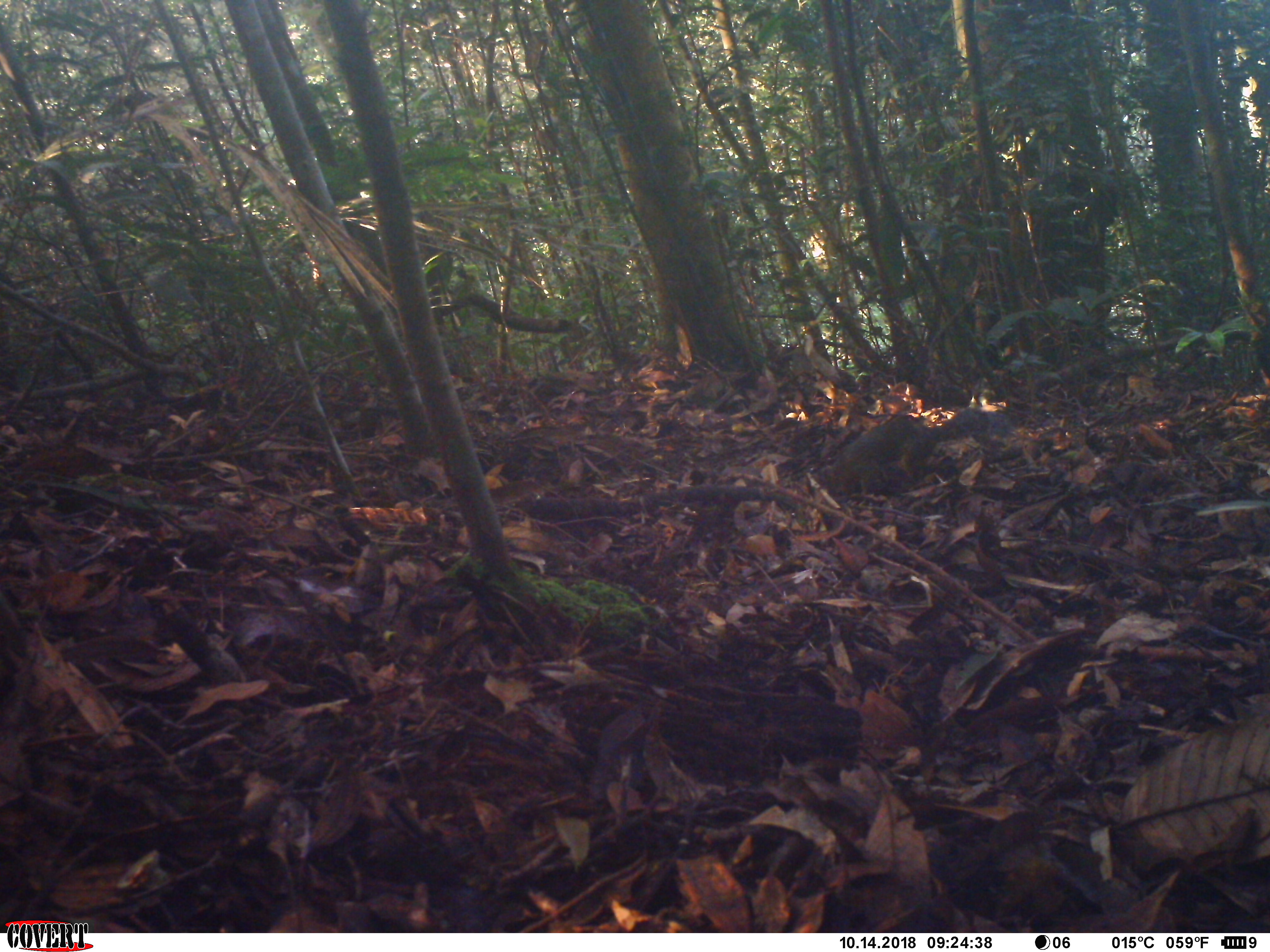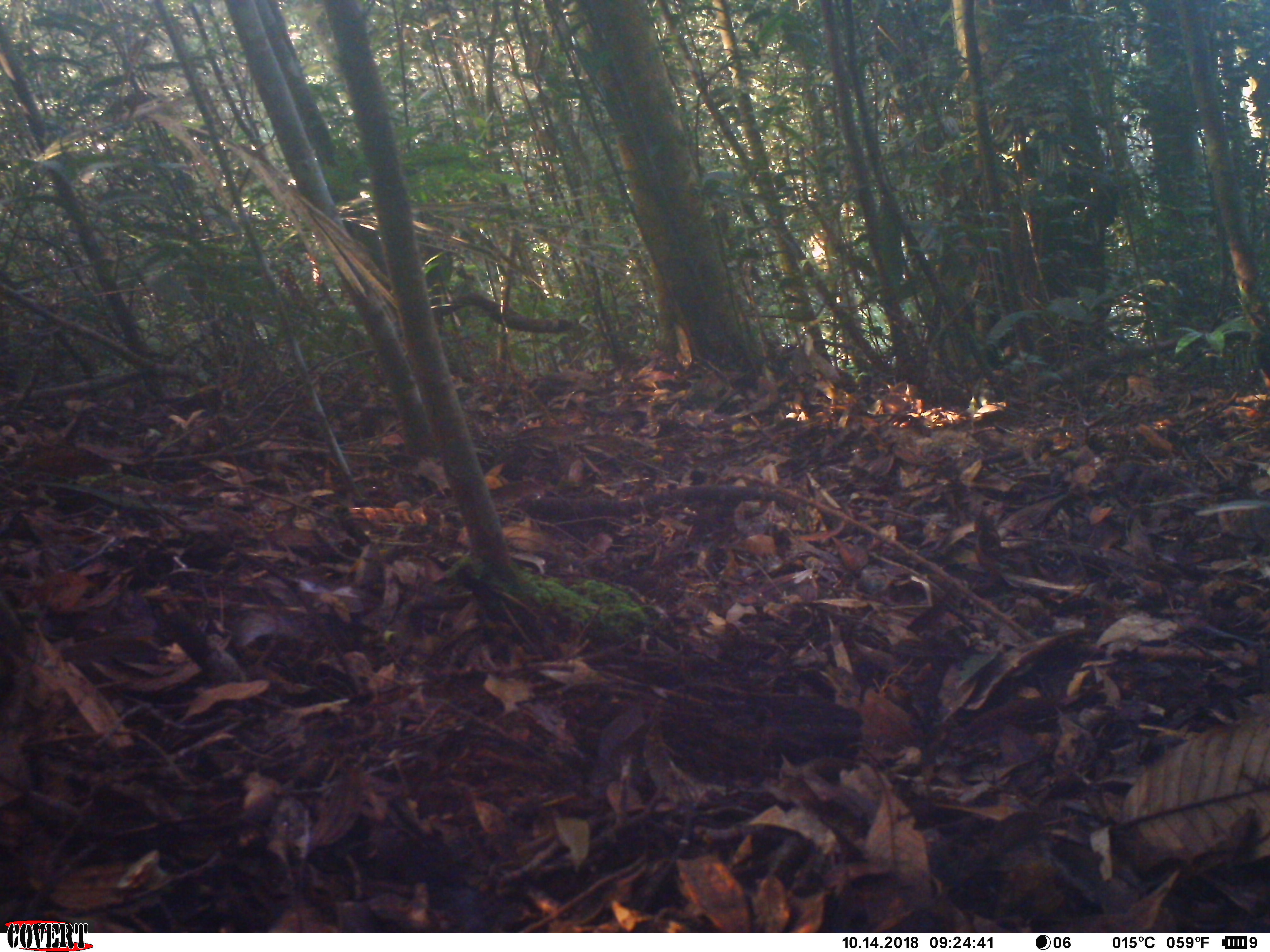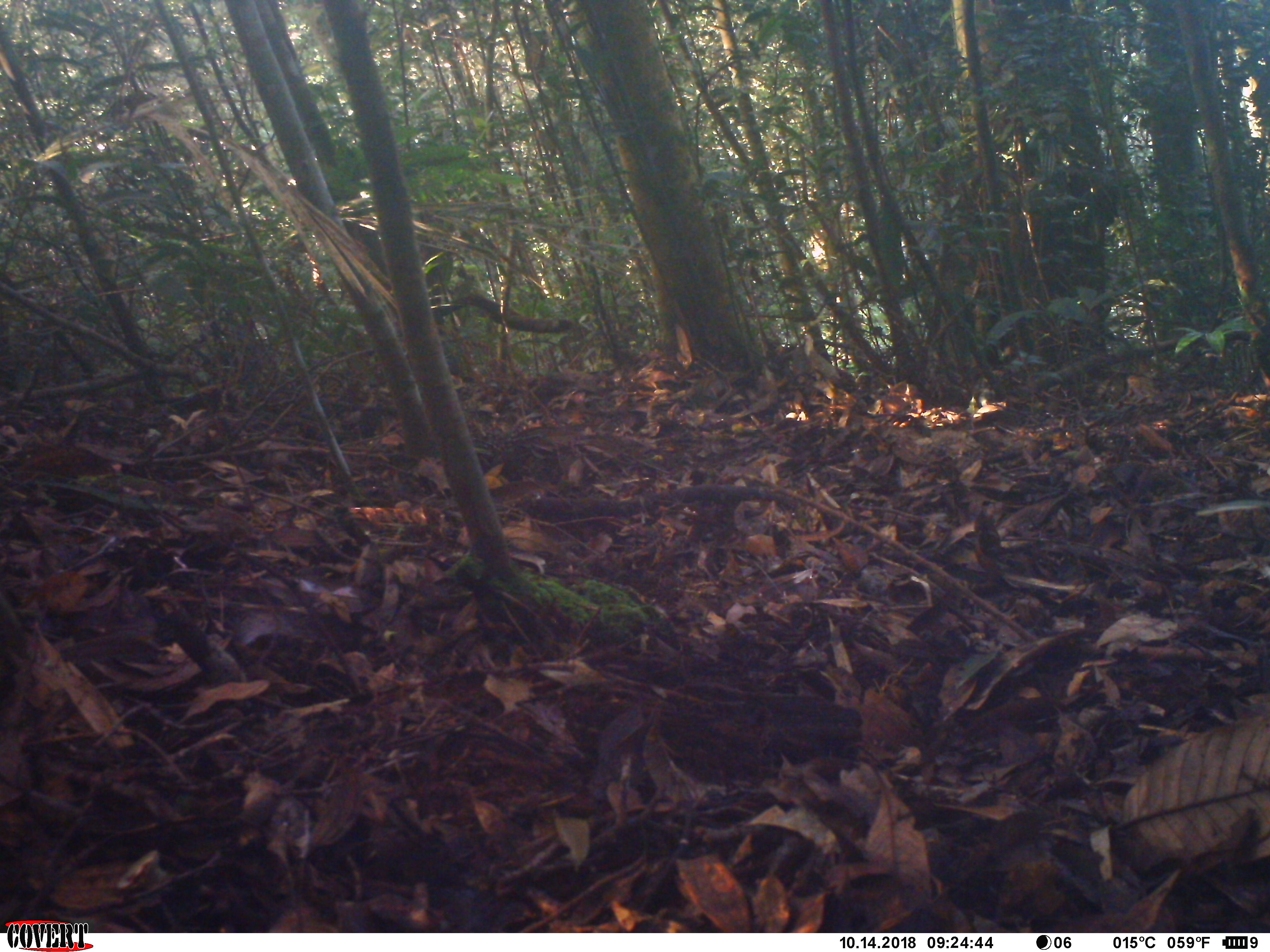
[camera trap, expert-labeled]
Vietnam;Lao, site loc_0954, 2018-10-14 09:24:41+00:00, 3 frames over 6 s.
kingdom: Animalia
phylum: Chordata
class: Mammalia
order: Rodentia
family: Sciuridae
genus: Dremomys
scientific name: Dremomys rufigenis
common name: red-cheeked squirrel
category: red cheeked squirrel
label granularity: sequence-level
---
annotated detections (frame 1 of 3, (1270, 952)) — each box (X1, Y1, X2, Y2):
red cheeked squirrel: (827, 407, 1013, 496)